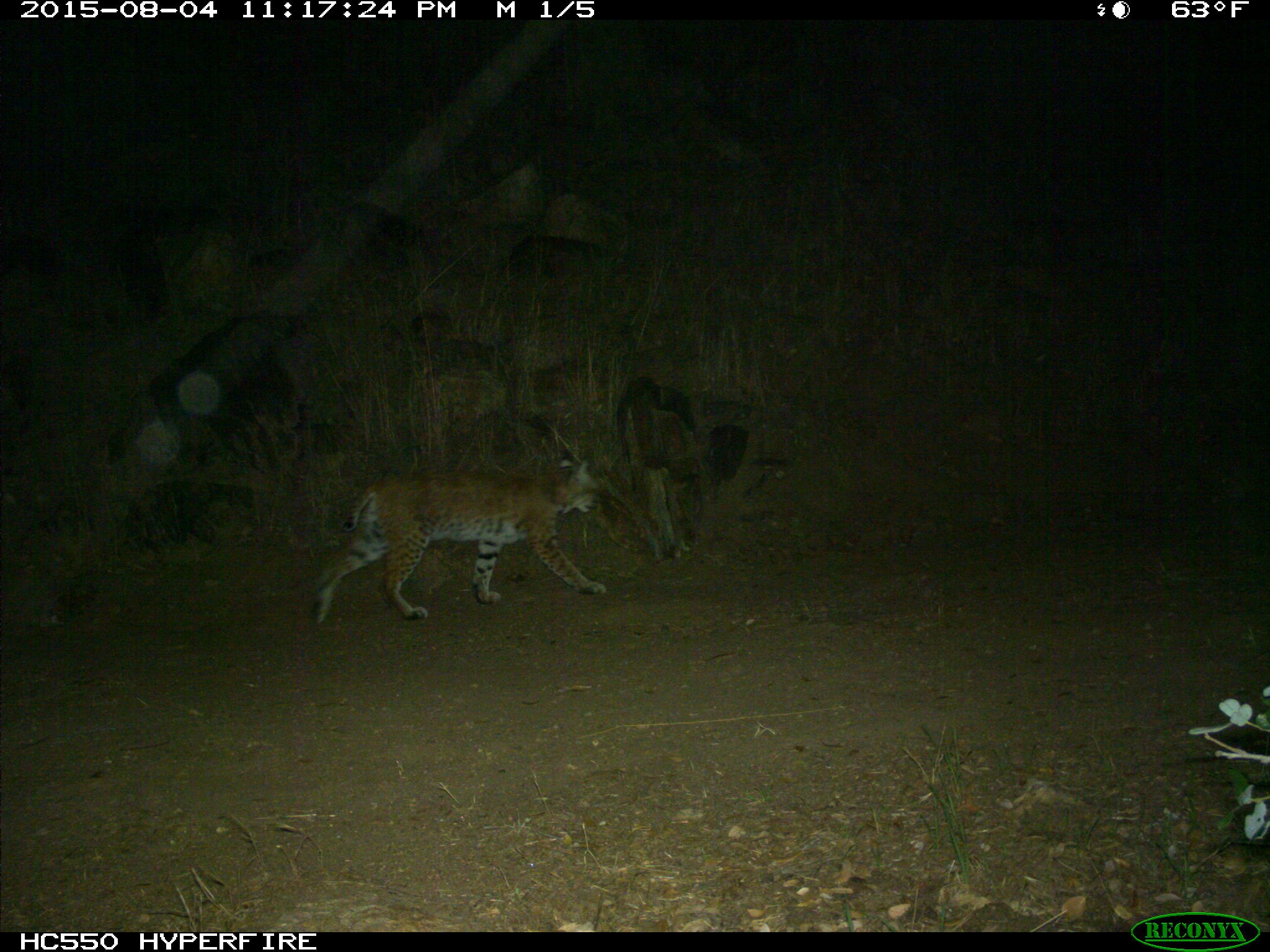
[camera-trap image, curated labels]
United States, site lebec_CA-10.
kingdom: Animalia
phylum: Chordata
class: Mammalia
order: Carnivora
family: Felidae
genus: Lynx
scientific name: Lynx rufus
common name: bobcat